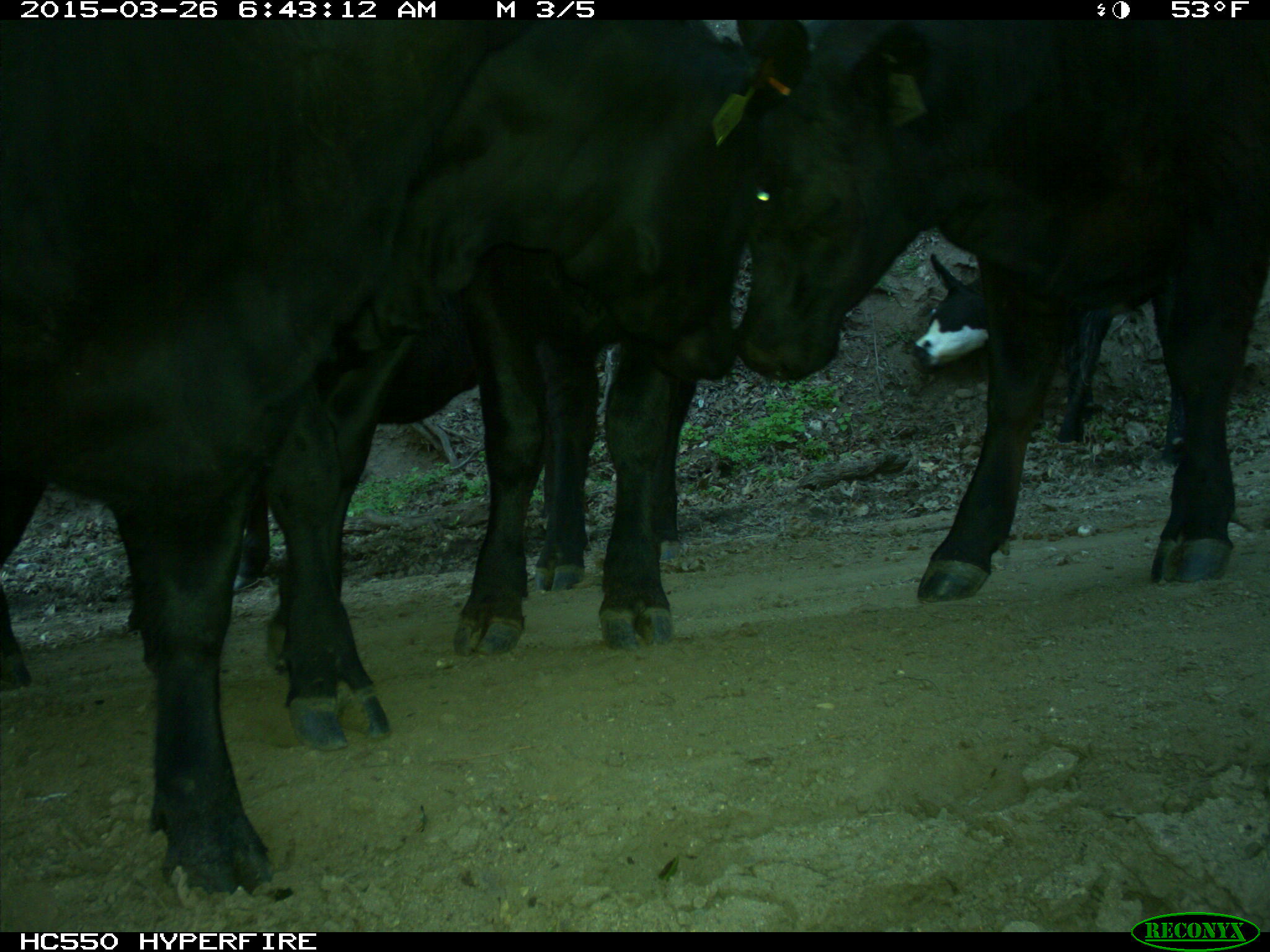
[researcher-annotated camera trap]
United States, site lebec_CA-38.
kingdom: Animalia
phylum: Chordata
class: Mammalia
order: Artiodactyla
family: Bovidae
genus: Bos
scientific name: Bos taurus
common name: domestic cow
Bos taurus (domestic cow).